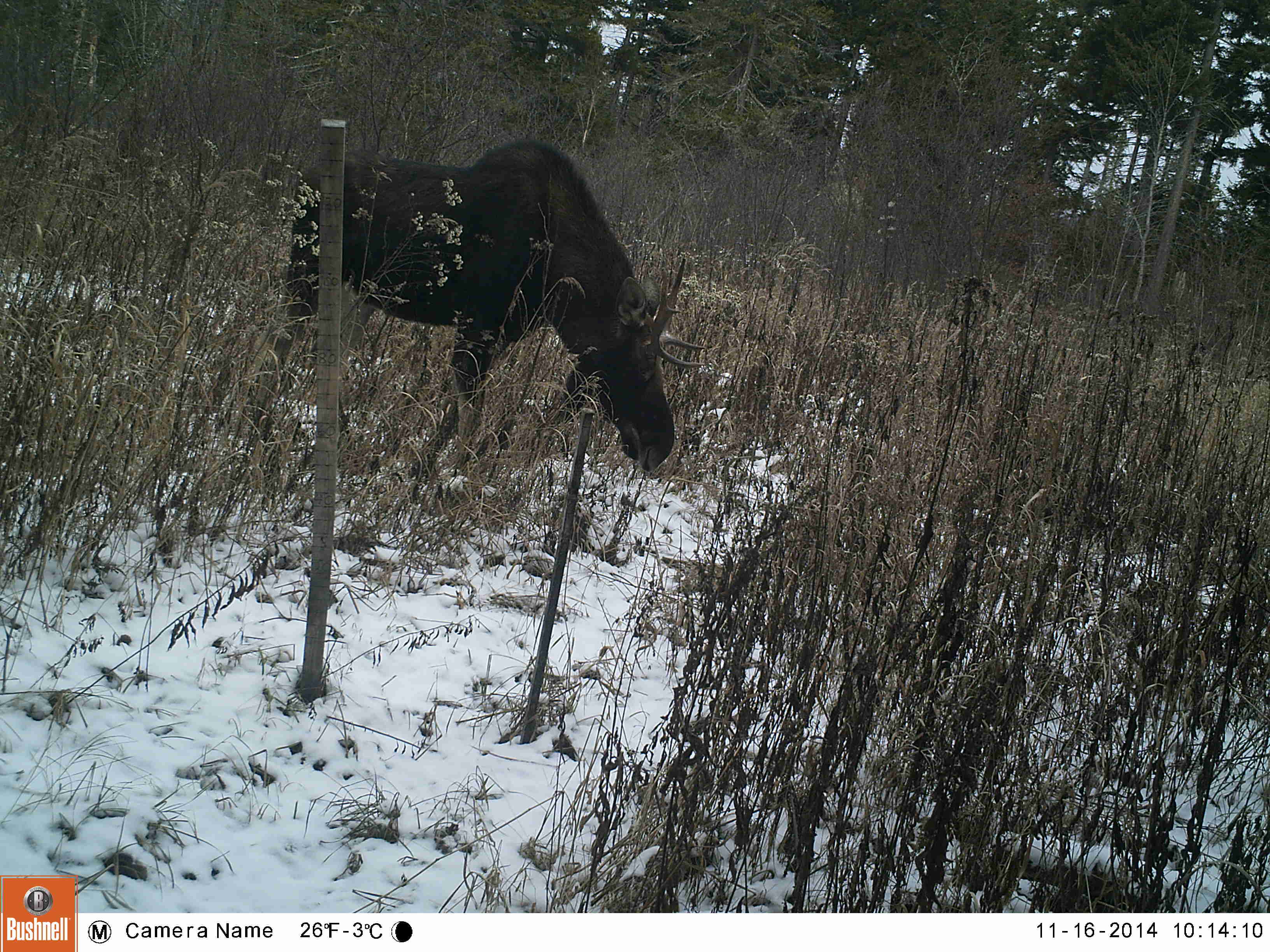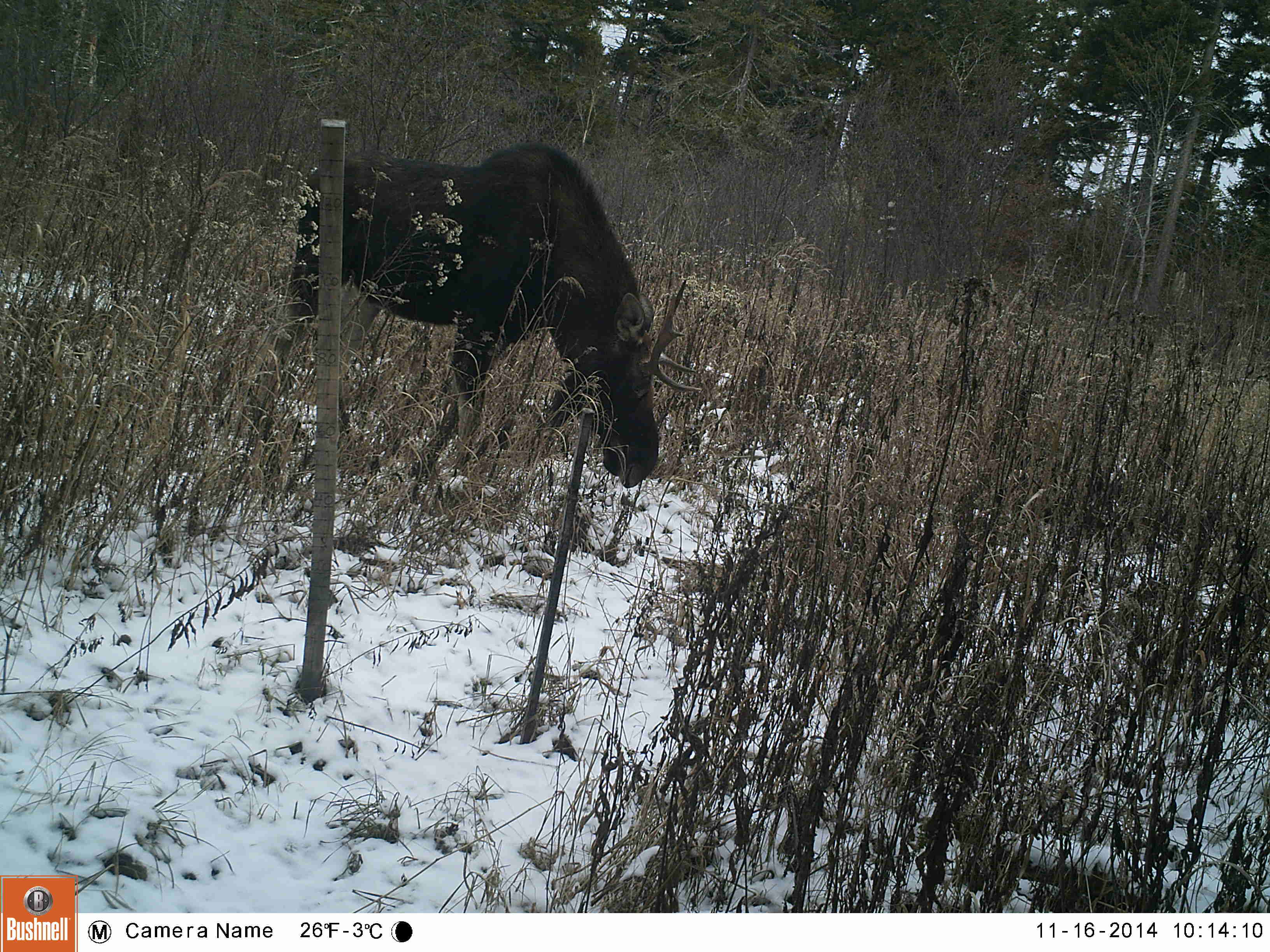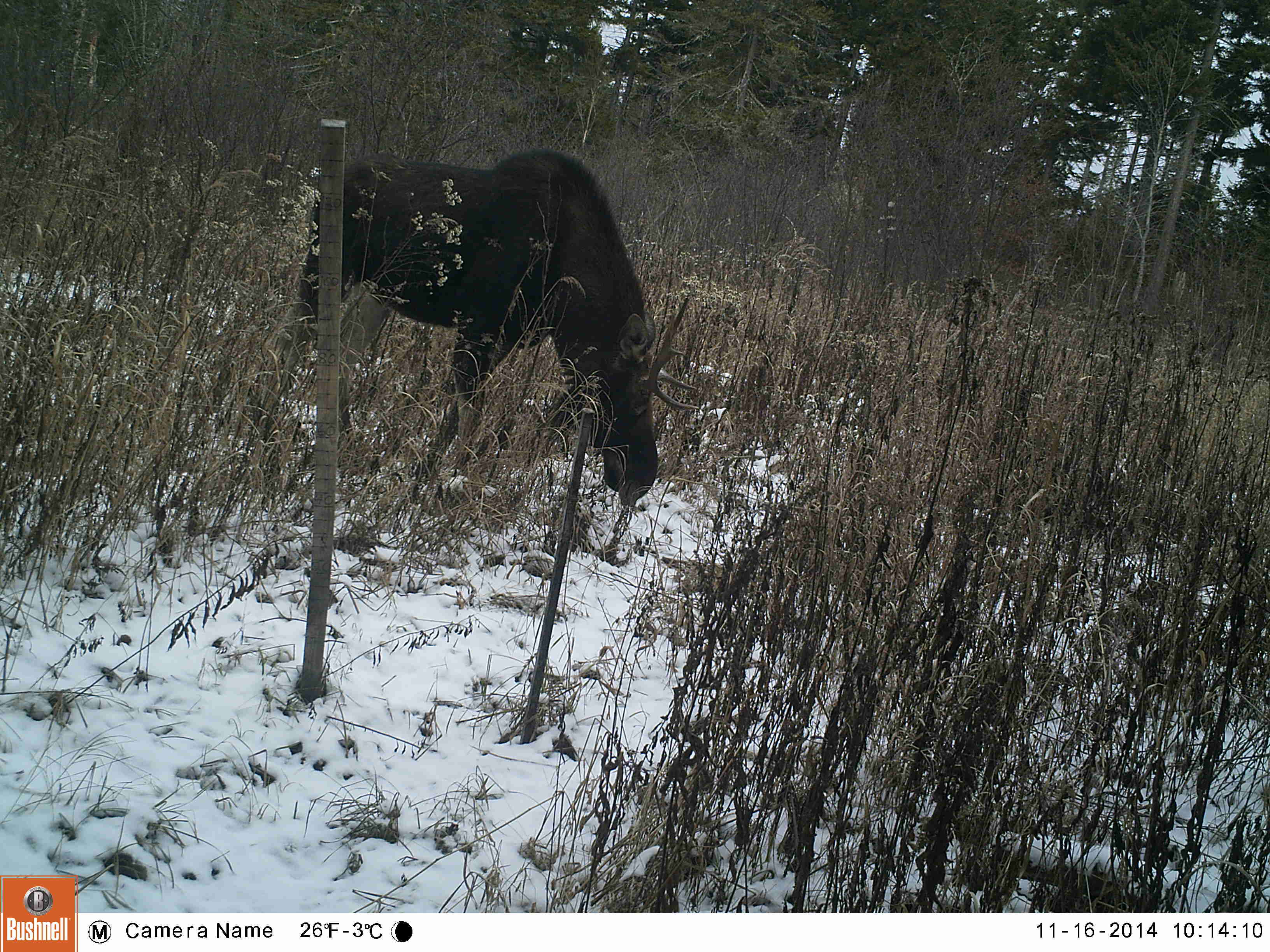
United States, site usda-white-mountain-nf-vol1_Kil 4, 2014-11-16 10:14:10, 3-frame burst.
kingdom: Animalia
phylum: Chordata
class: Mammalia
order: Artiodactyla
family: Cervidae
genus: Alces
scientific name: Alces alces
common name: moose